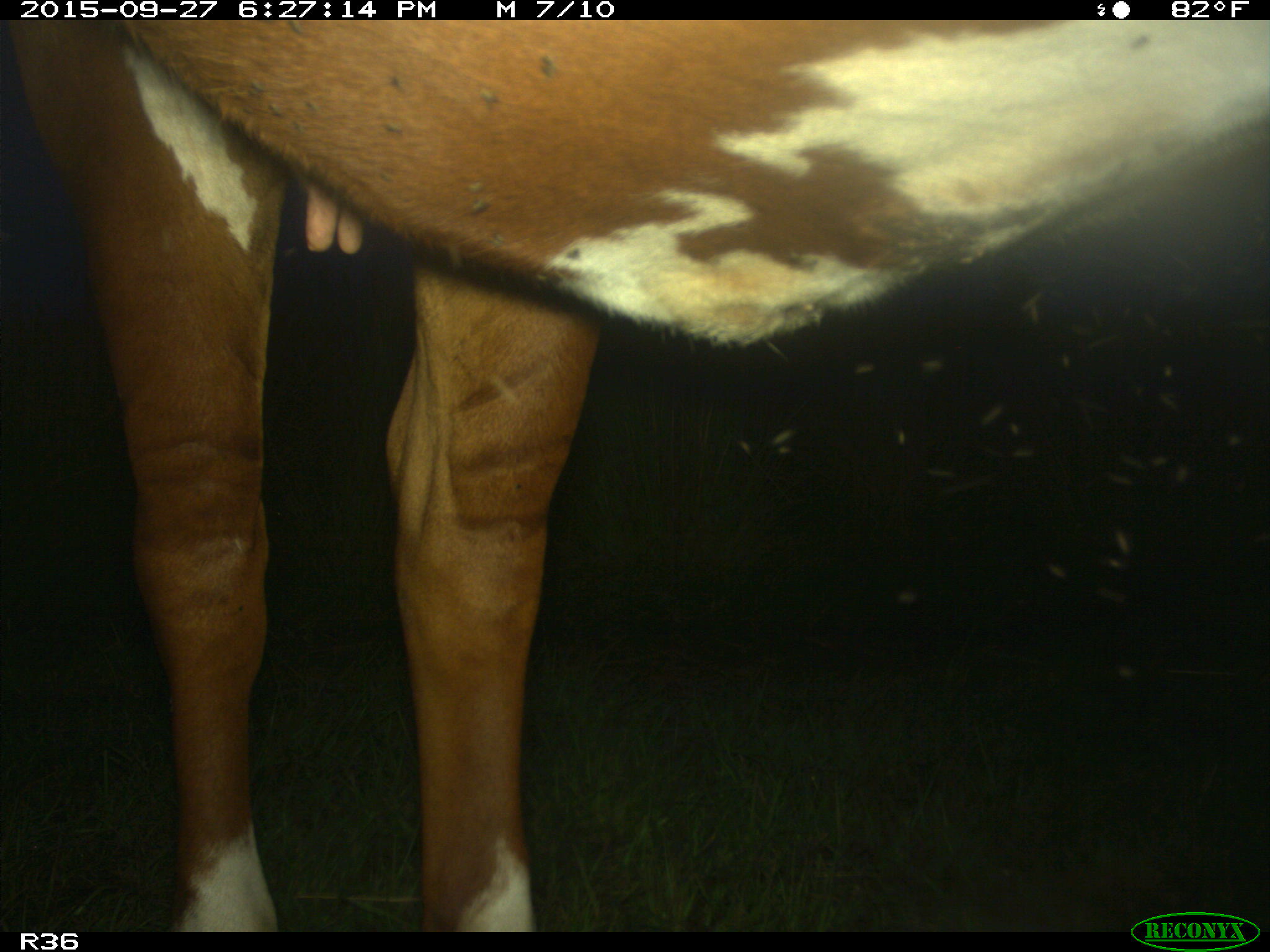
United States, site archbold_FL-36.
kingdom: Animalia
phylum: Chordata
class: Mammalia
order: Artiodactyla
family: Bovidae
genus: Bos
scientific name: Bos taurus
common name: domestic cow